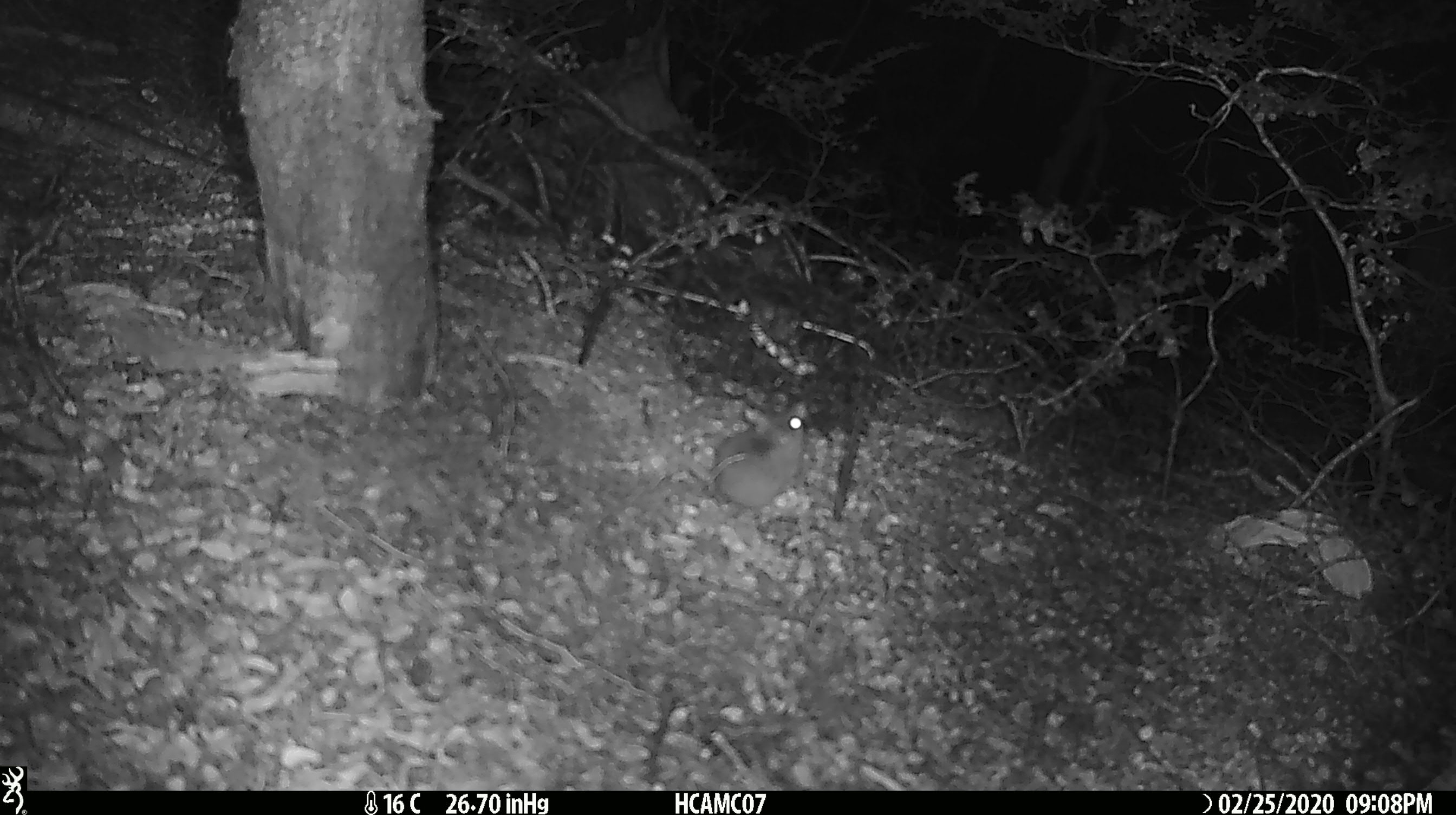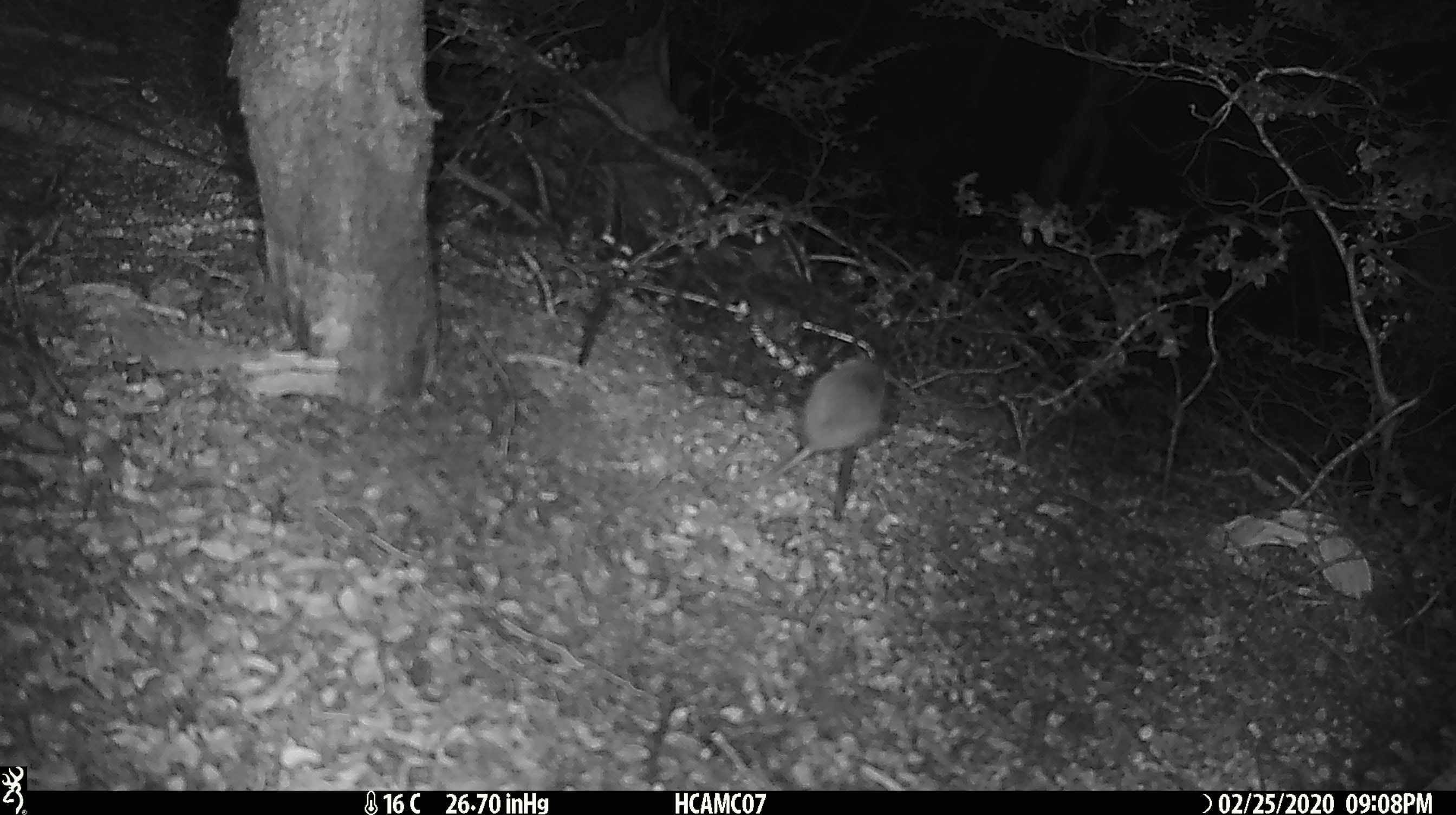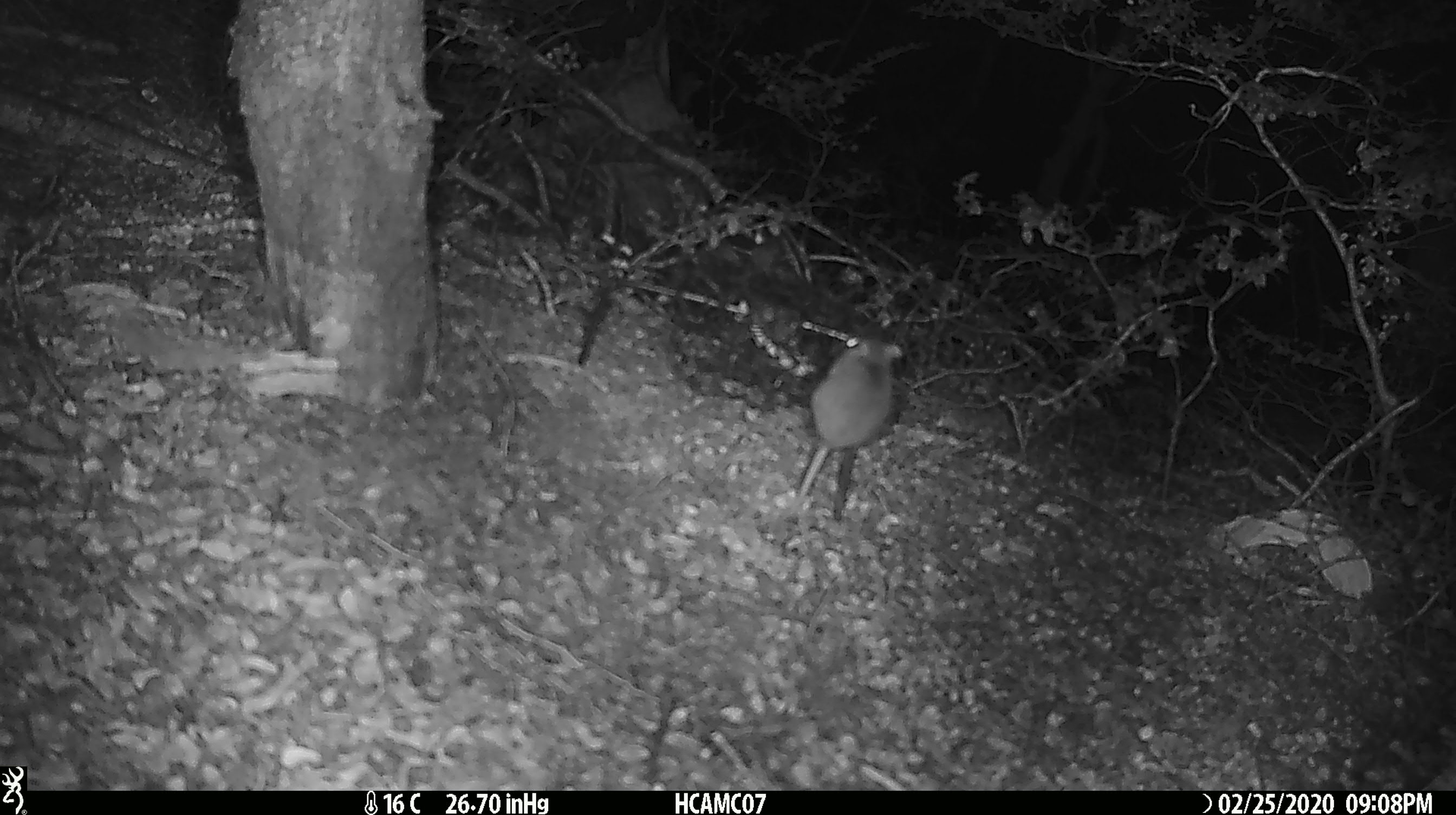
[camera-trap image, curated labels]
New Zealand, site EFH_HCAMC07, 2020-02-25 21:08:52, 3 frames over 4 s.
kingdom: Animalia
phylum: Chordata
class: Mammalia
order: Rodentia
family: Muridae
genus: Mus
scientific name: Mus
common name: mouse